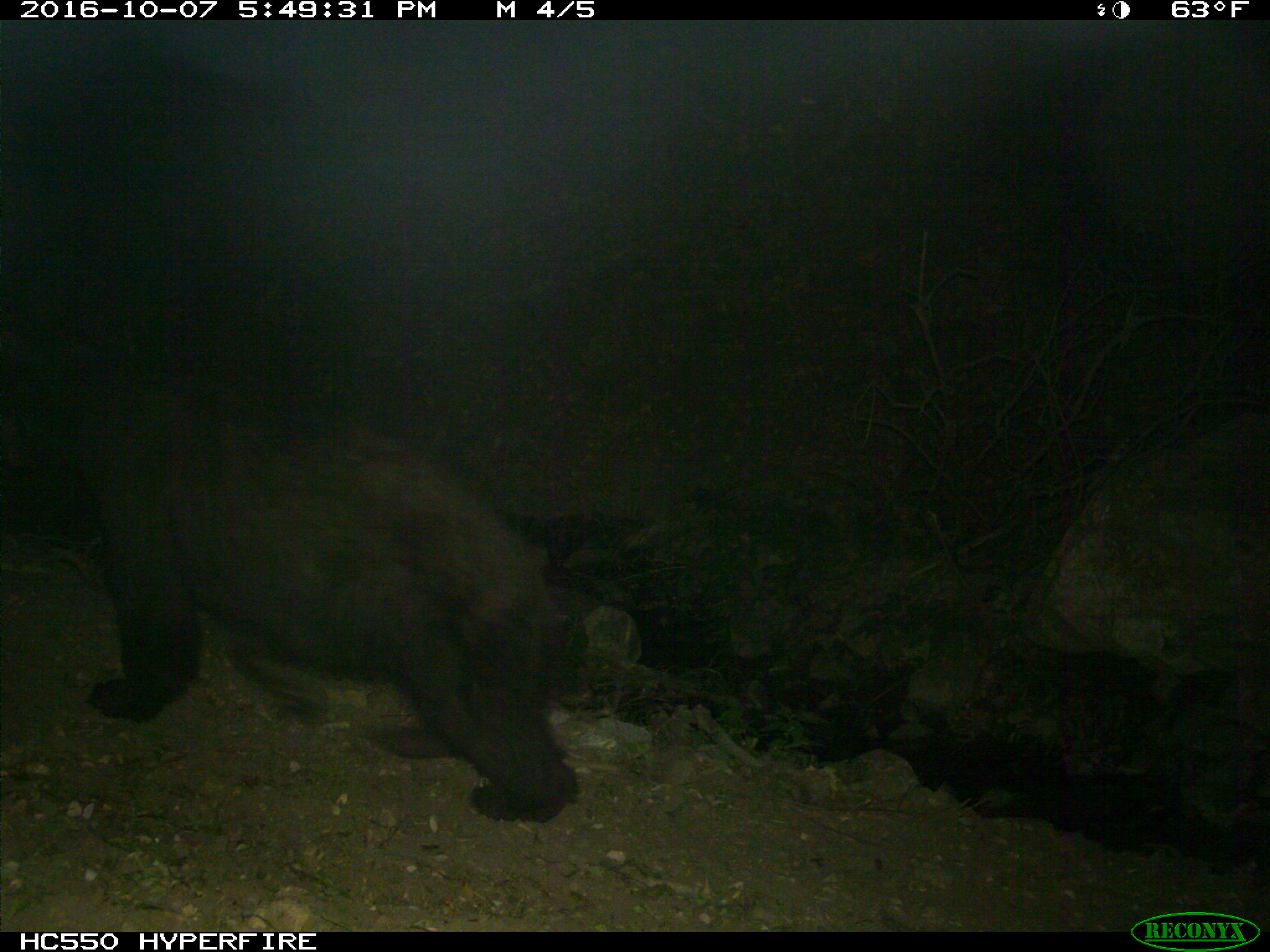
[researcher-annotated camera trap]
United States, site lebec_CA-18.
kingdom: Animalia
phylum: Chordata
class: Mammalia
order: Carnivora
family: Ursidae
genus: Ursus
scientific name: Ursus americanus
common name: american black bear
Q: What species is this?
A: Ursus americanus (american black bear).